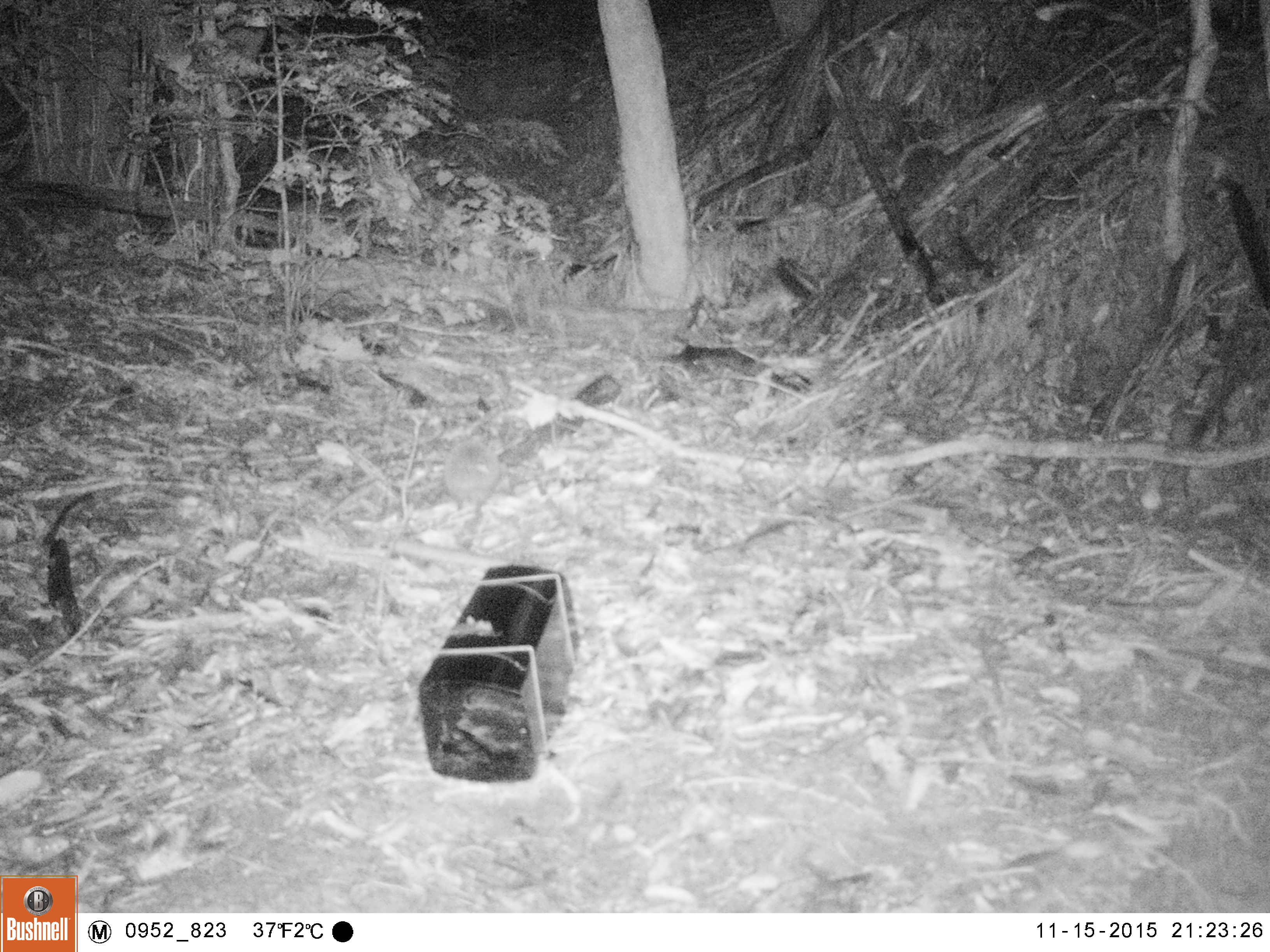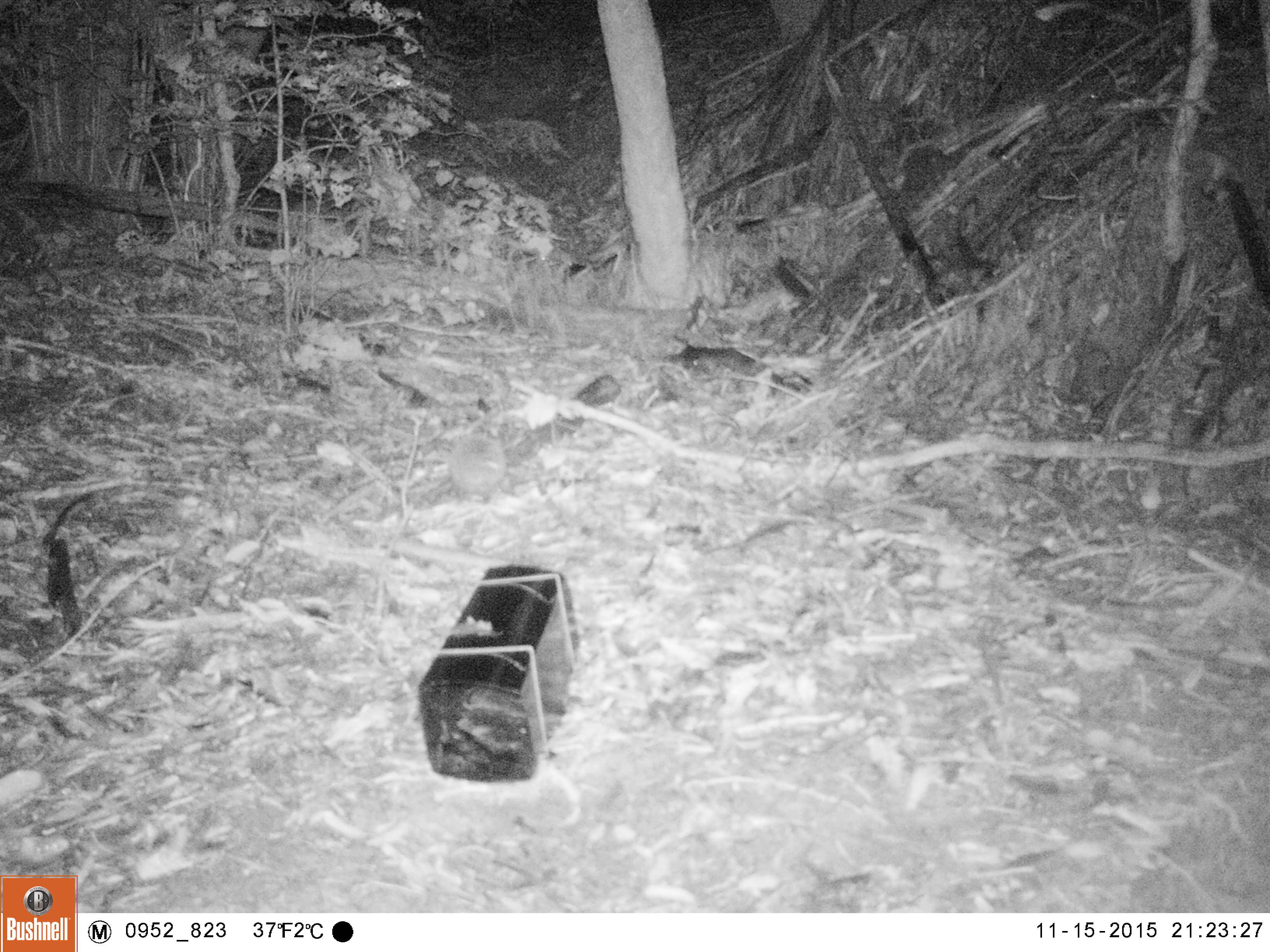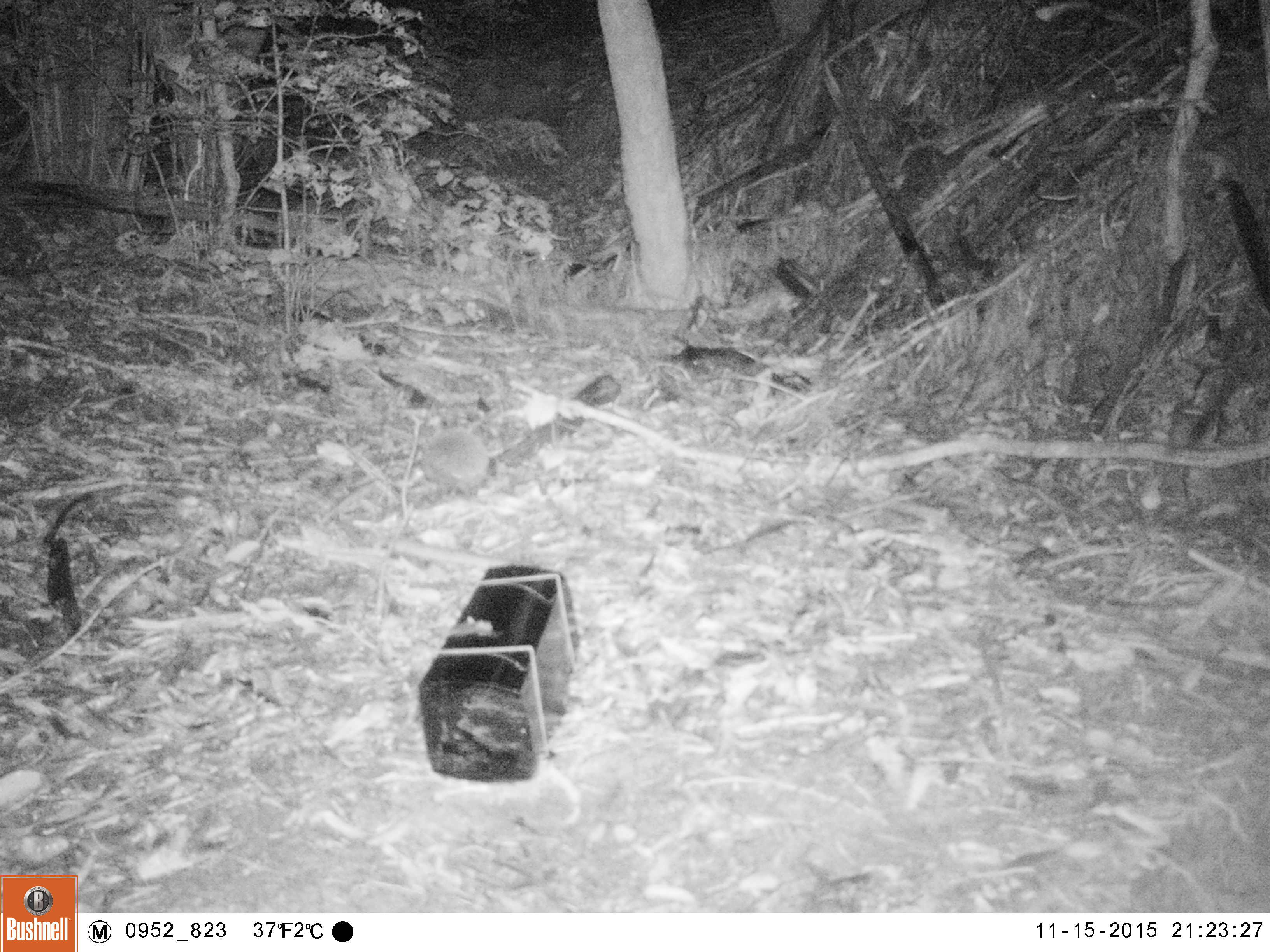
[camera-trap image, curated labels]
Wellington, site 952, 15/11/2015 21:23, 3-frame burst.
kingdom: Animalia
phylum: Chordata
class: Mammalia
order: Eulipotyphla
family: Erinaceidae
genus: Erinaceus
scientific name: Erinaceus europaeus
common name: hedgehog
Hedgehog (Erinaceus europaeus).